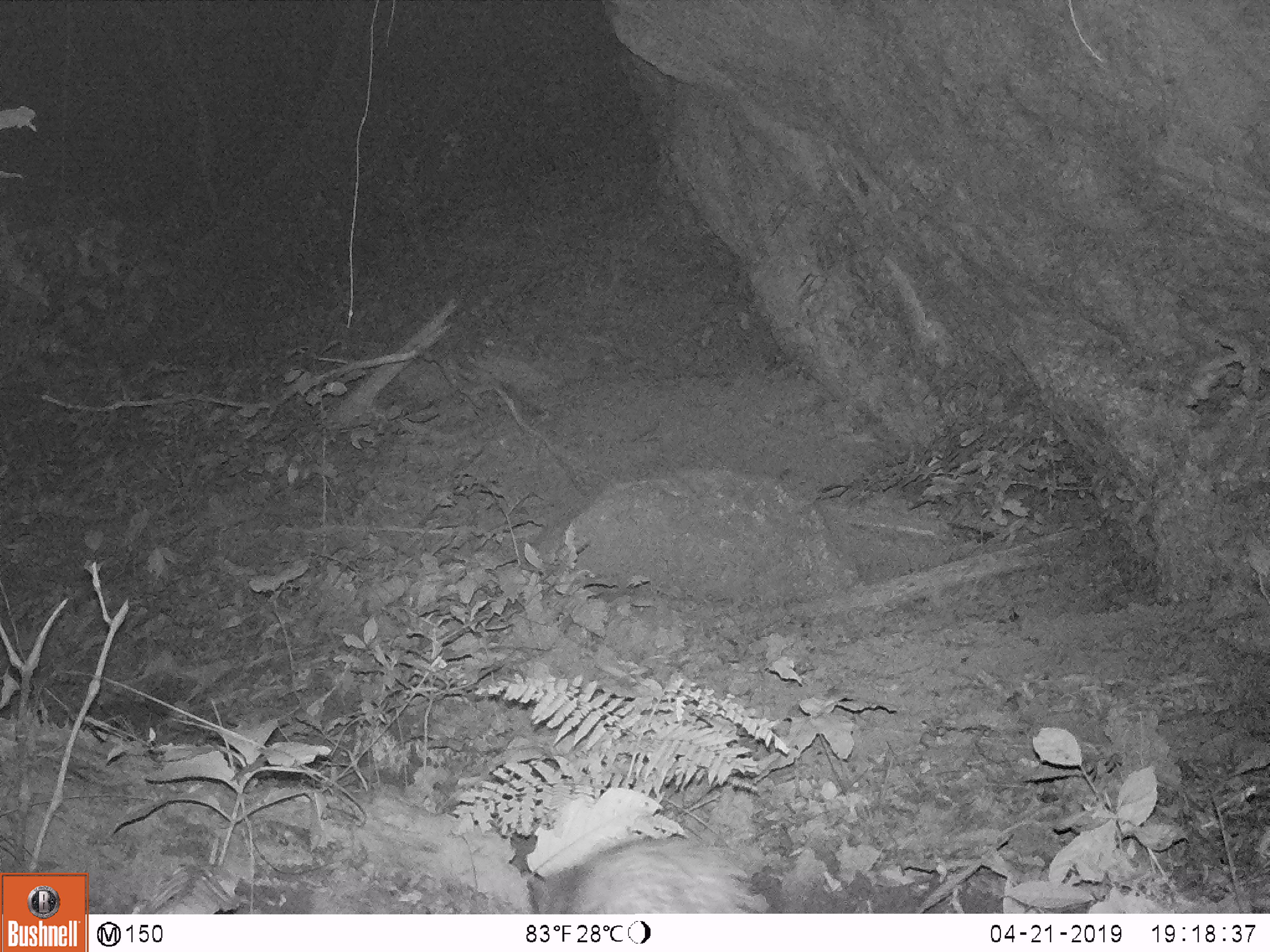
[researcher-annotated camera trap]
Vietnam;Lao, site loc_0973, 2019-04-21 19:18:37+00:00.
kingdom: Animalia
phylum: Chordata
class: Mammalia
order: Artiodactyla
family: Suidae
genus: Sus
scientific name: Sus scrofa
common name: eurasian wild pig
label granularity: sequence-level